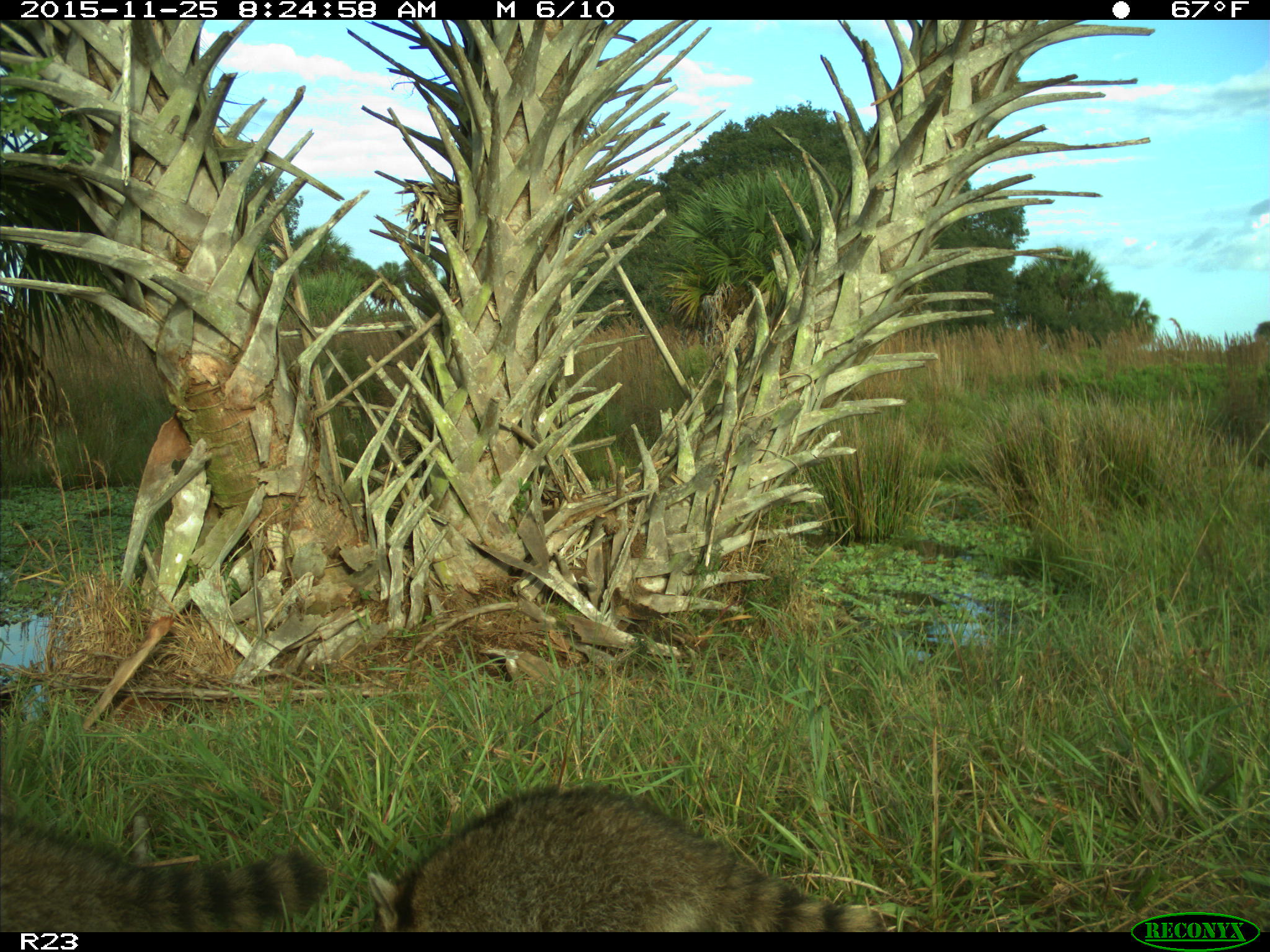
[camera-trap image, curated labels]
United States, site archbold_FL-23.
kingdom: Animalia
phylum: Chordata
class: Mammalia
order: Carnivora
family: Procyonidae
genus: Procyon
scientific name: Procyon lotor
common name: common raccoon